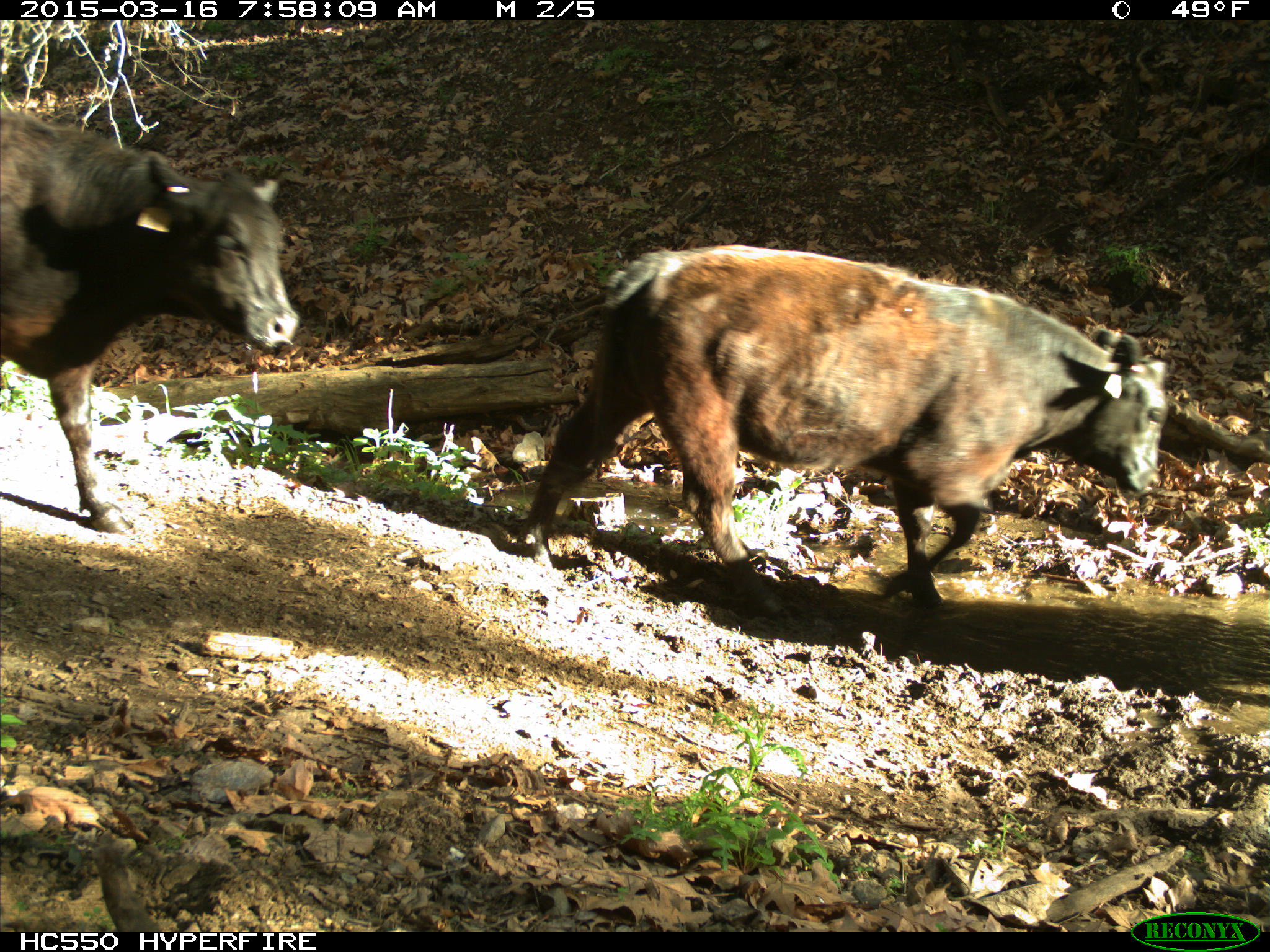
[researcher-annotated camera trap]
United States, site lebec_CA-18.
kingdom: Animalia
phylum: Chordata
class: Mammalia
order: Artiodactyla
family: Bovidae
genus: Bos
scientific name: Bos taurus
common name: domestic cow